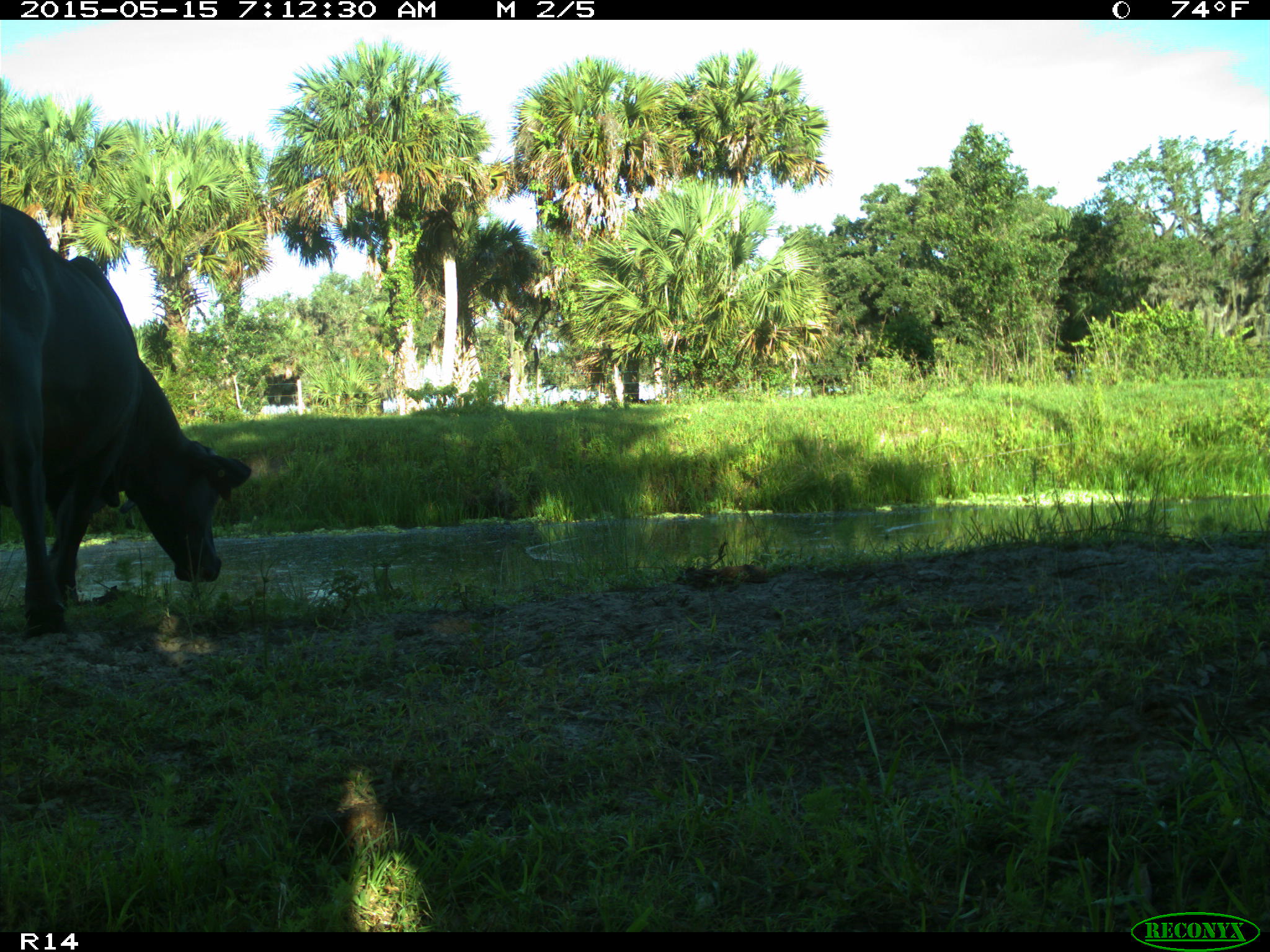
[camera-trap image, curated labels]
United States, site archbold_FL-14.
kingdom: Animalia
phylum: Chordata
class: Mammalia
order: Artiodactyla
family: Bovidae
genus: Bos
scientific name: Bos taurus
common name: domestic cow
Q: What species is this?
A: Bos taurus (domestic cow).